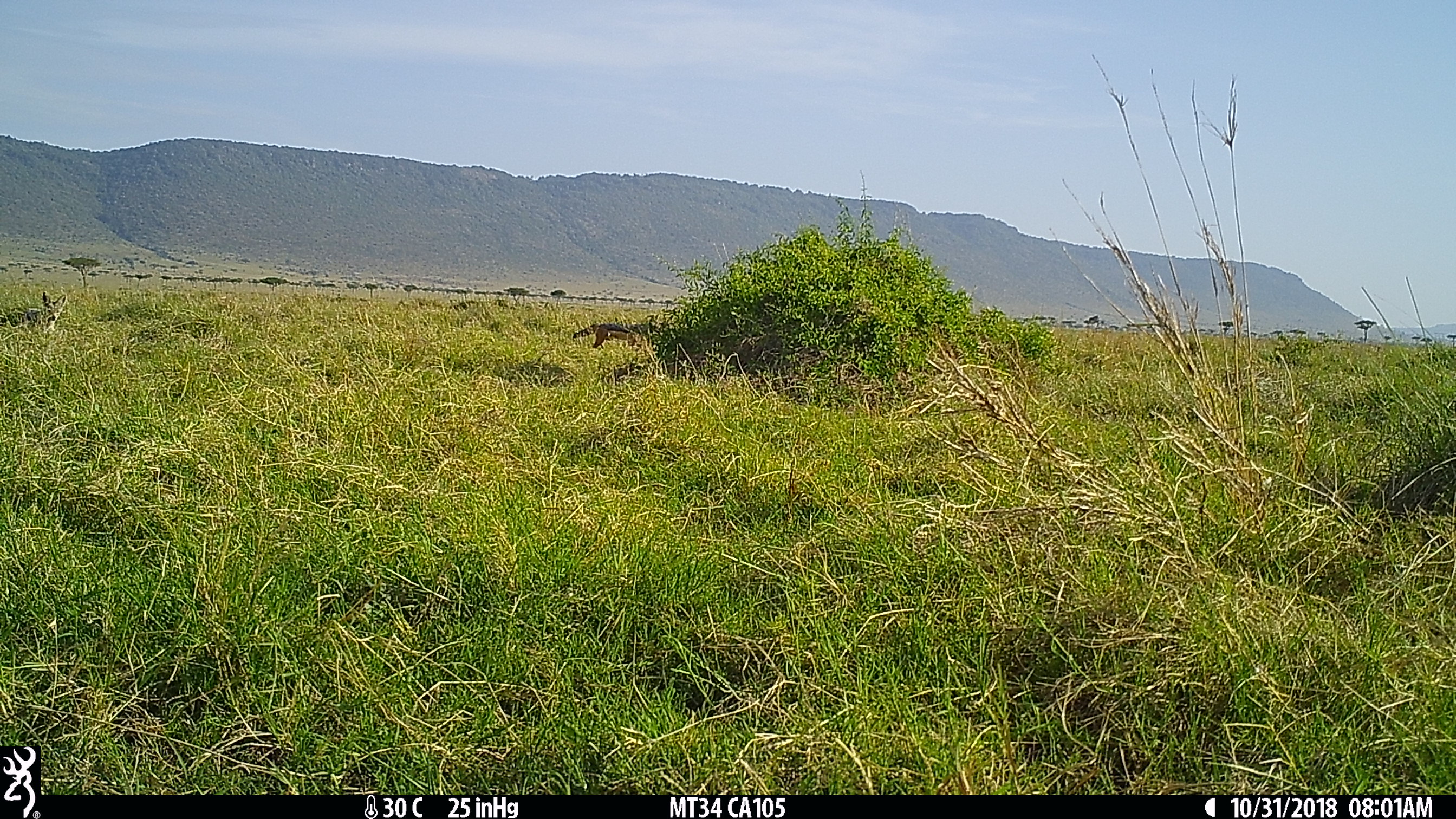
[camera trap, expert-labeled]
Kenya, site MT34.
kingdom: Animalia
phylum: Chordata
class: Mammalia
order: Carnivora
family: Canidae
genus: Lupulella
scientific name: Lupulella mesomelas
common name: black-backed jackal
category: jackal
Jackal (black-backed jackal) (Lupulella mesomelas).